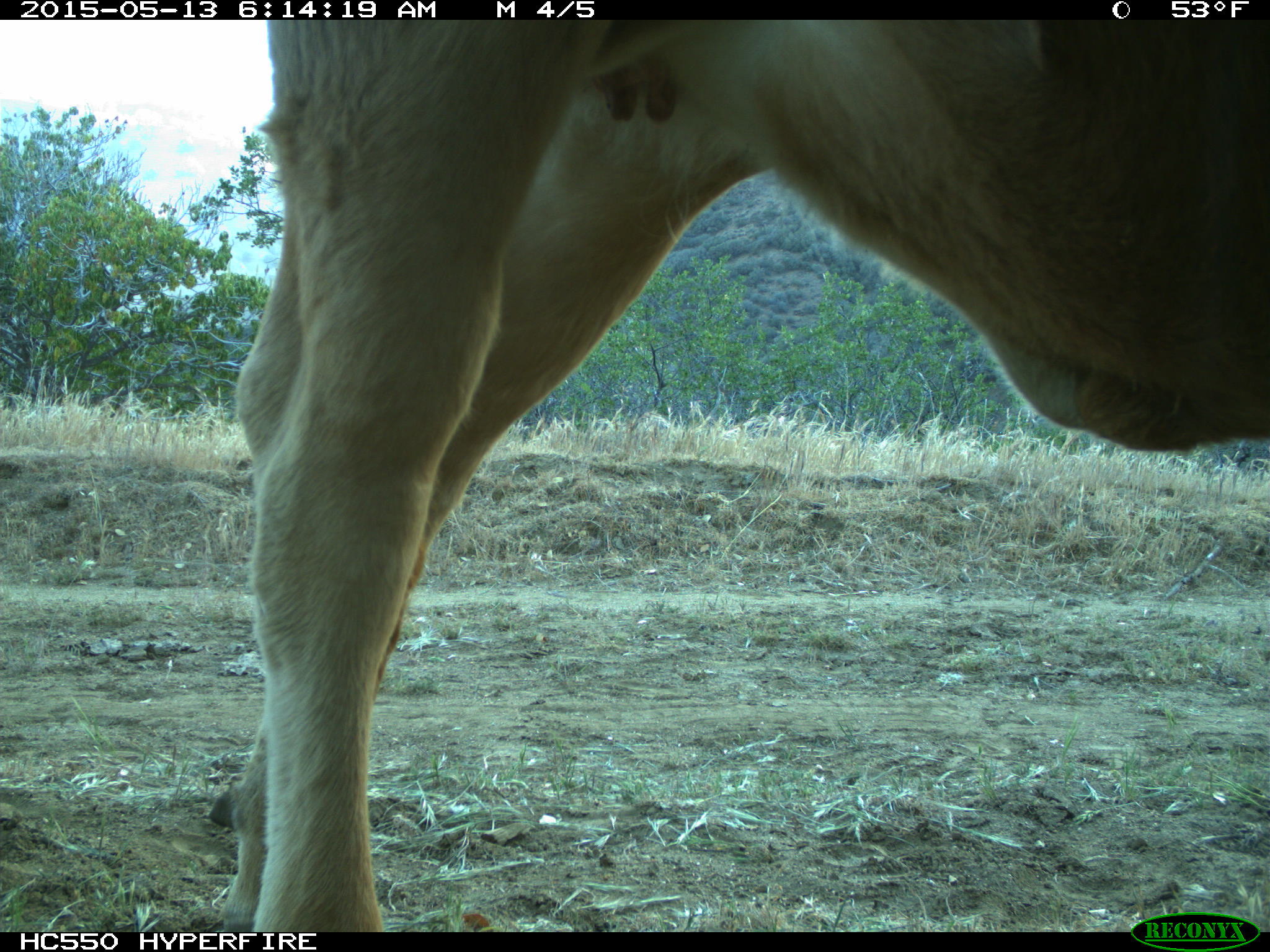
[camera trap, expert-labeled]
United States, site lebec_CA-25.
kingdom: Animalia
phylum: Chordata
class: Mammalia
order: Artiodactyla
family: Bovidae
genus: Bos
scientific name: Bos taurus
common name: domestic cow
Bos taurus (domestic cow).